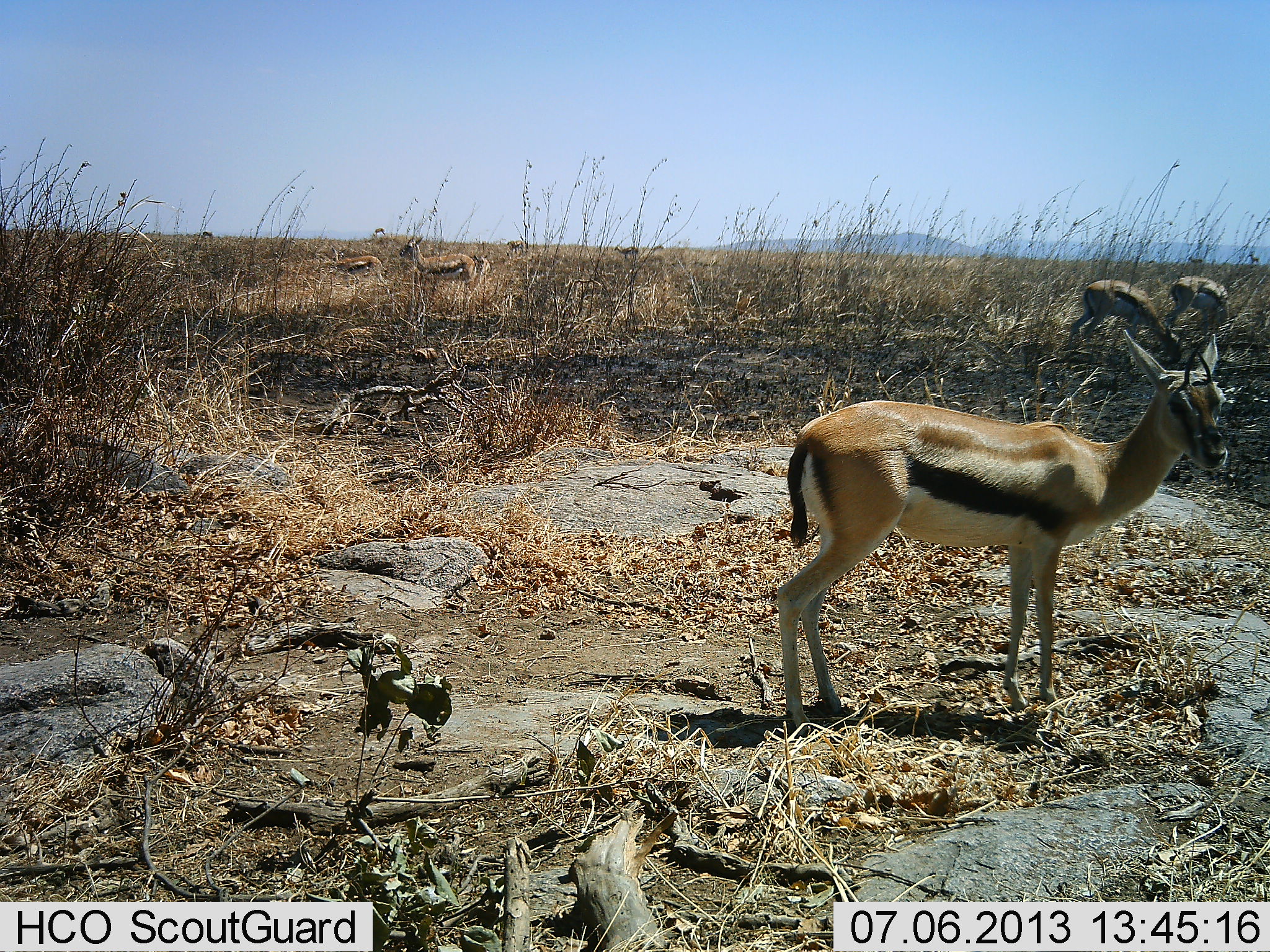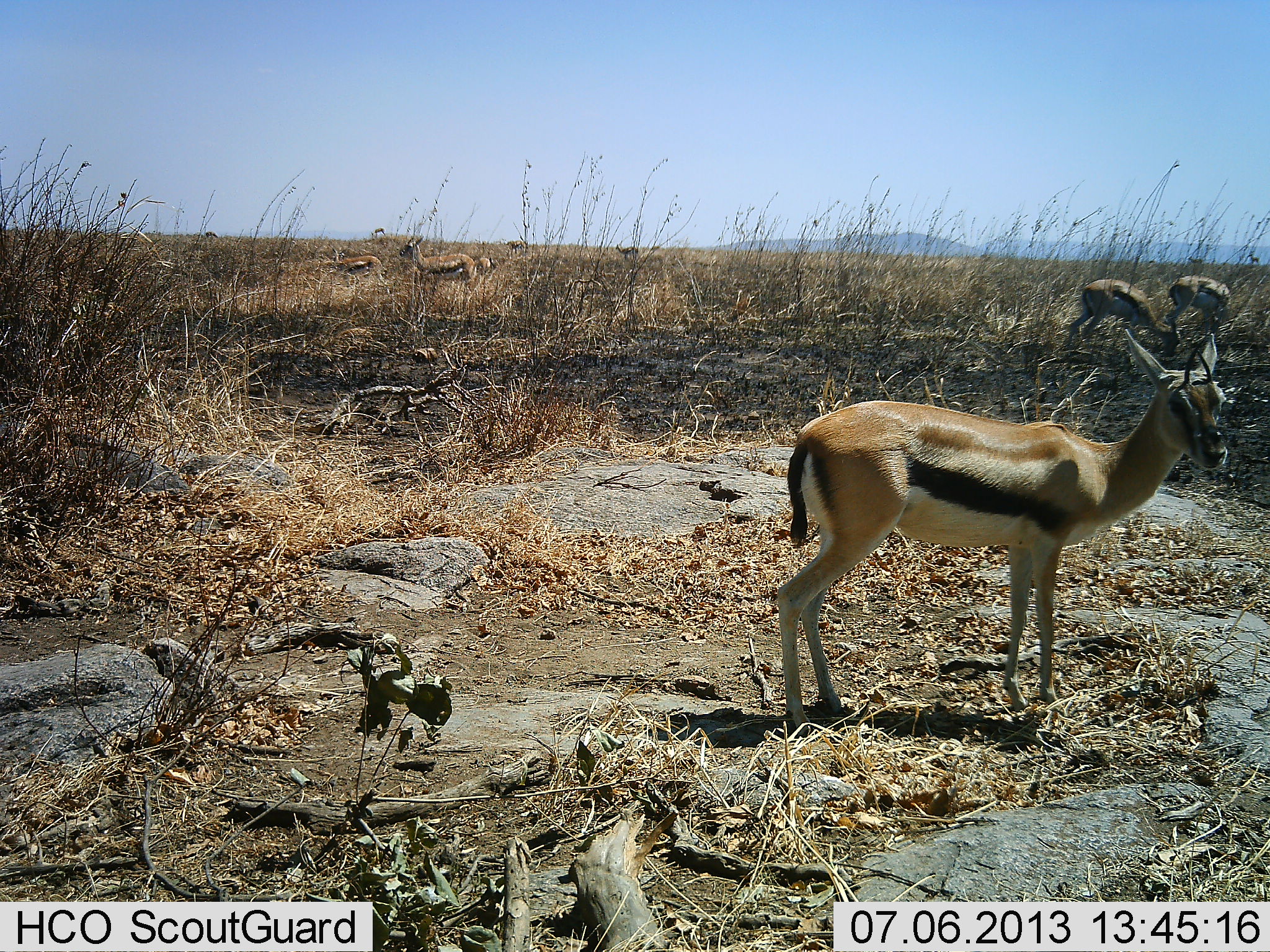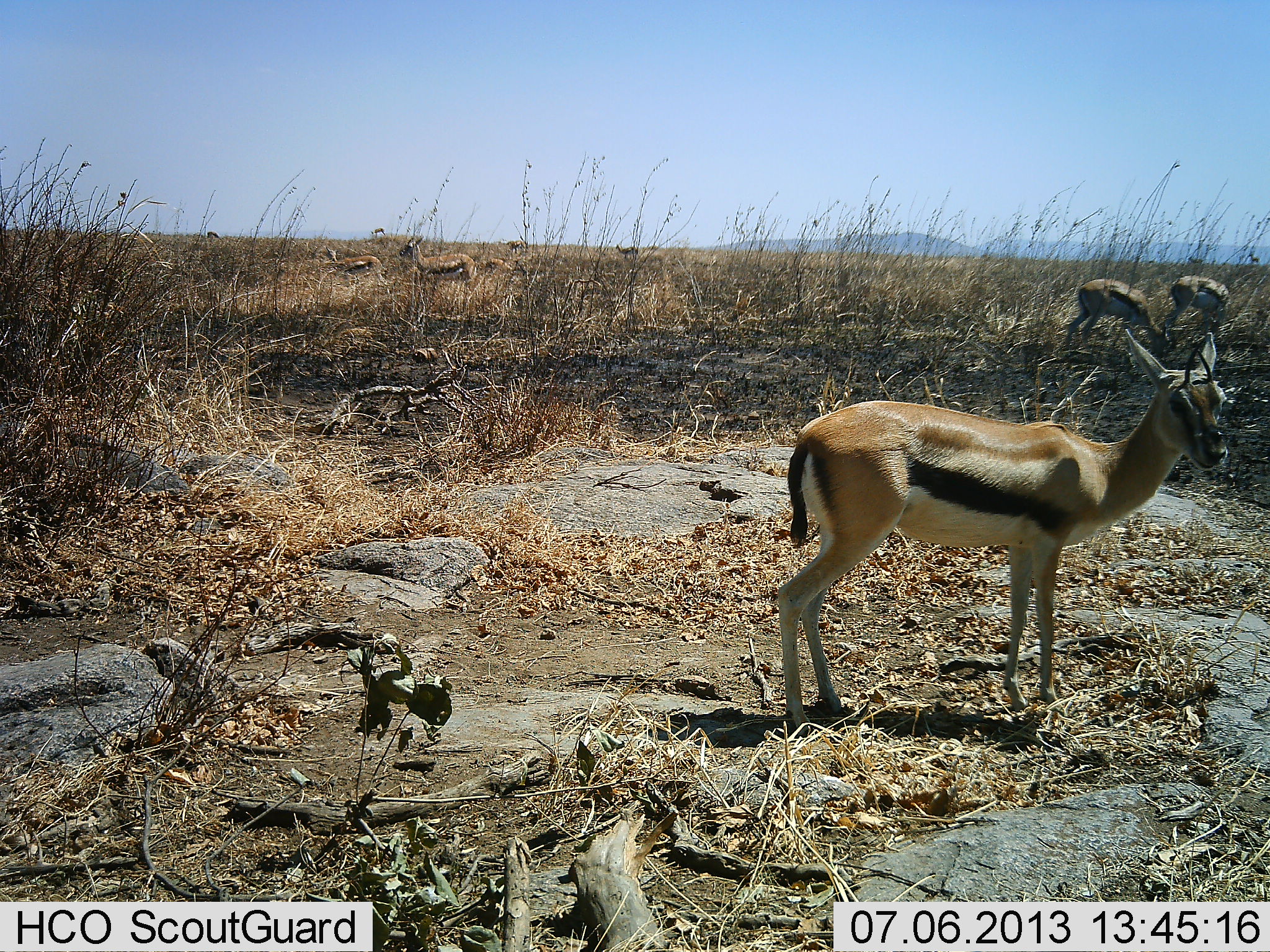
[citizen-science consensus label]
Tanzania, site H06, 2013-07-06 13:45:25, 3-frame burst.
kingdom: Animalia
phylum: Chordata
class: Mammalia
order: Artiodactyla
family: Bovidae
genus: Eudorcas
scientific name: Eudorcas thomsonii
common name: thomson's gazelle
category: gazellethomsons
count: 8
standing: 96%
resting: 8%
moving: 24%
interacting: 0%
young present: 0%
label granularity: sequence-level